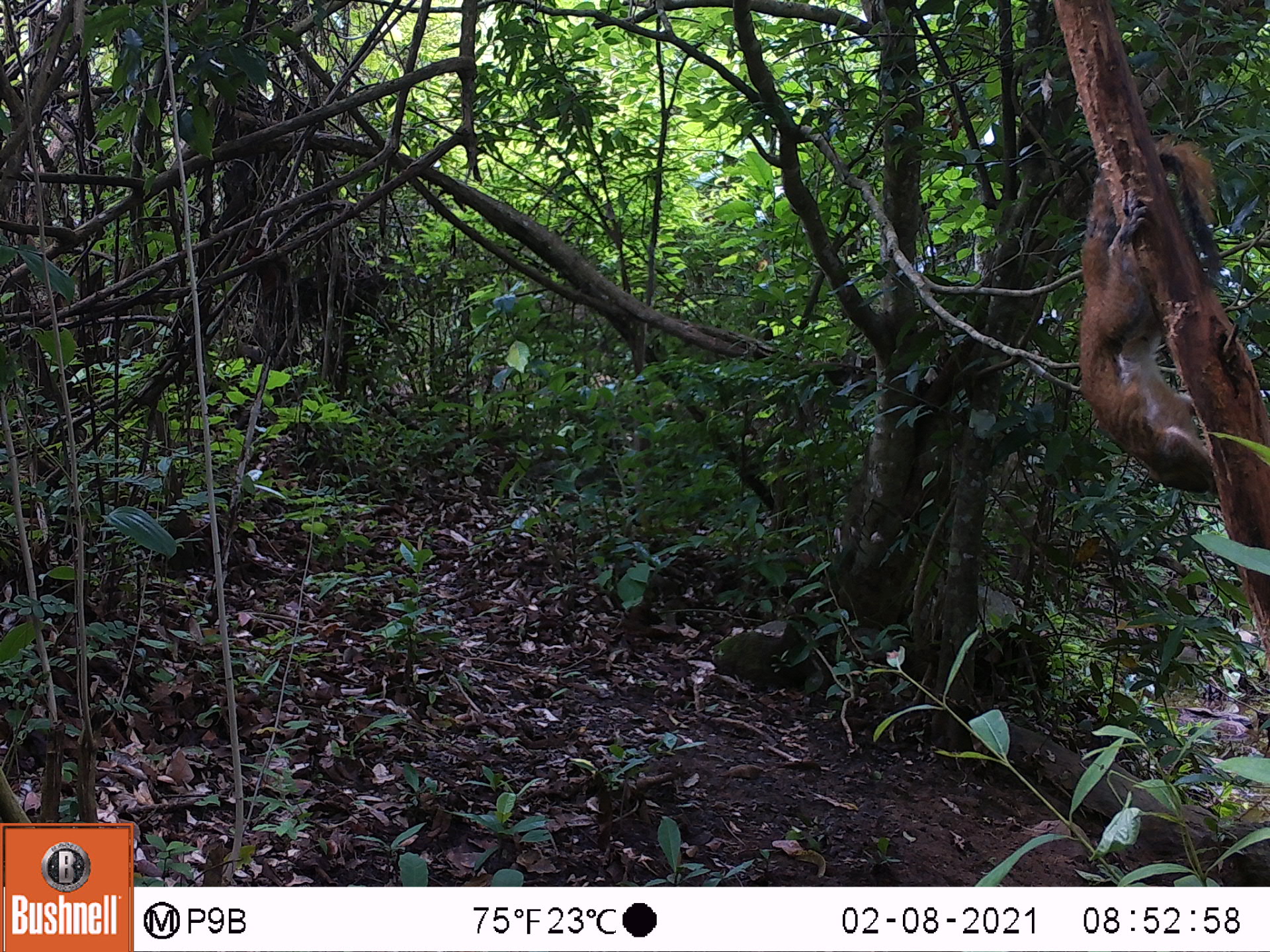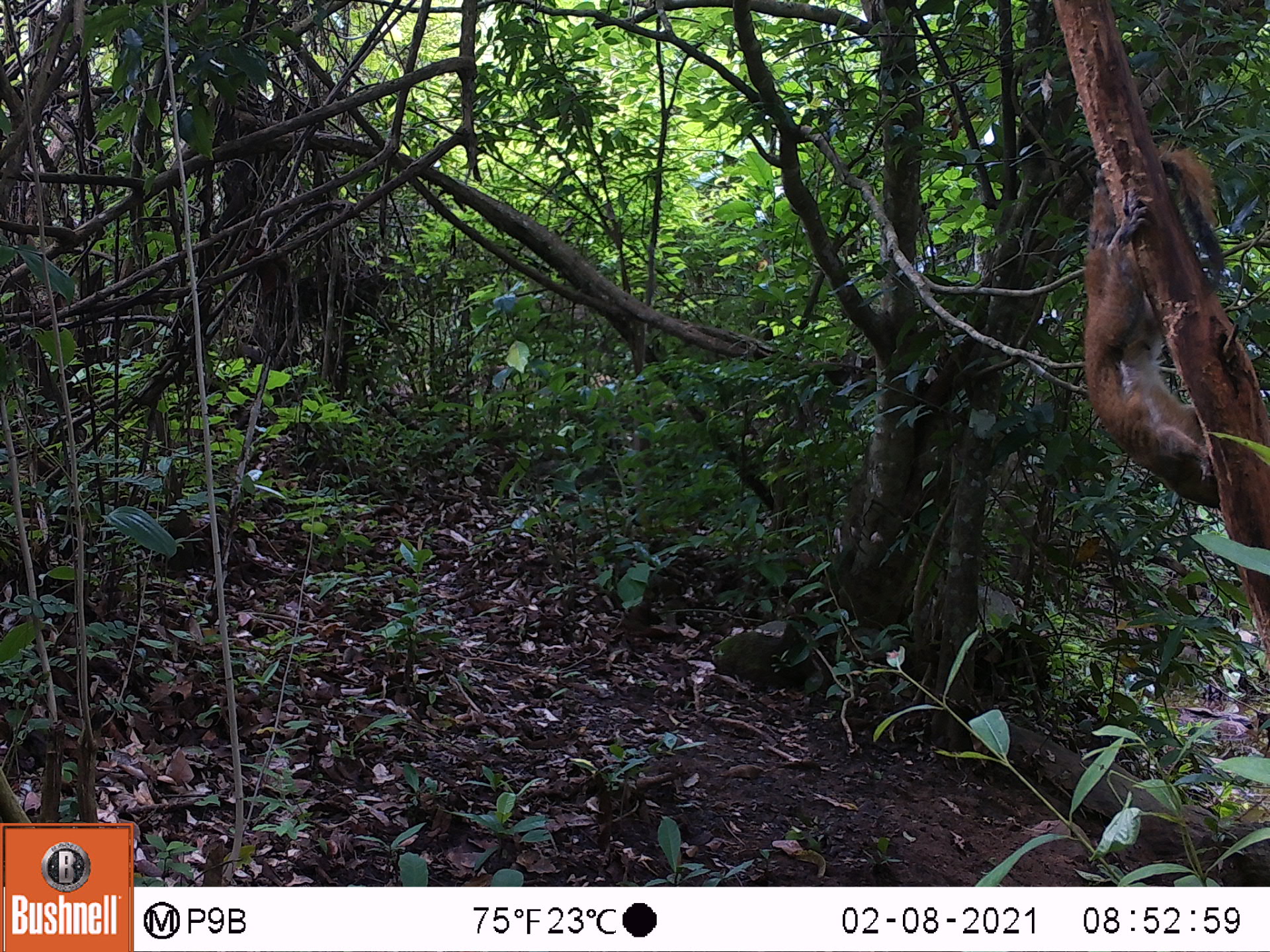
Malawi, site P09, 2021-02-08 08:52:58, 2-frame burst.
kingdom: Animalia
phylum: Chordata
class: Mammalia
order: Rodentia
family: Sciuridae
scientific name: Sciuridae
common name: squirrel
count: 1